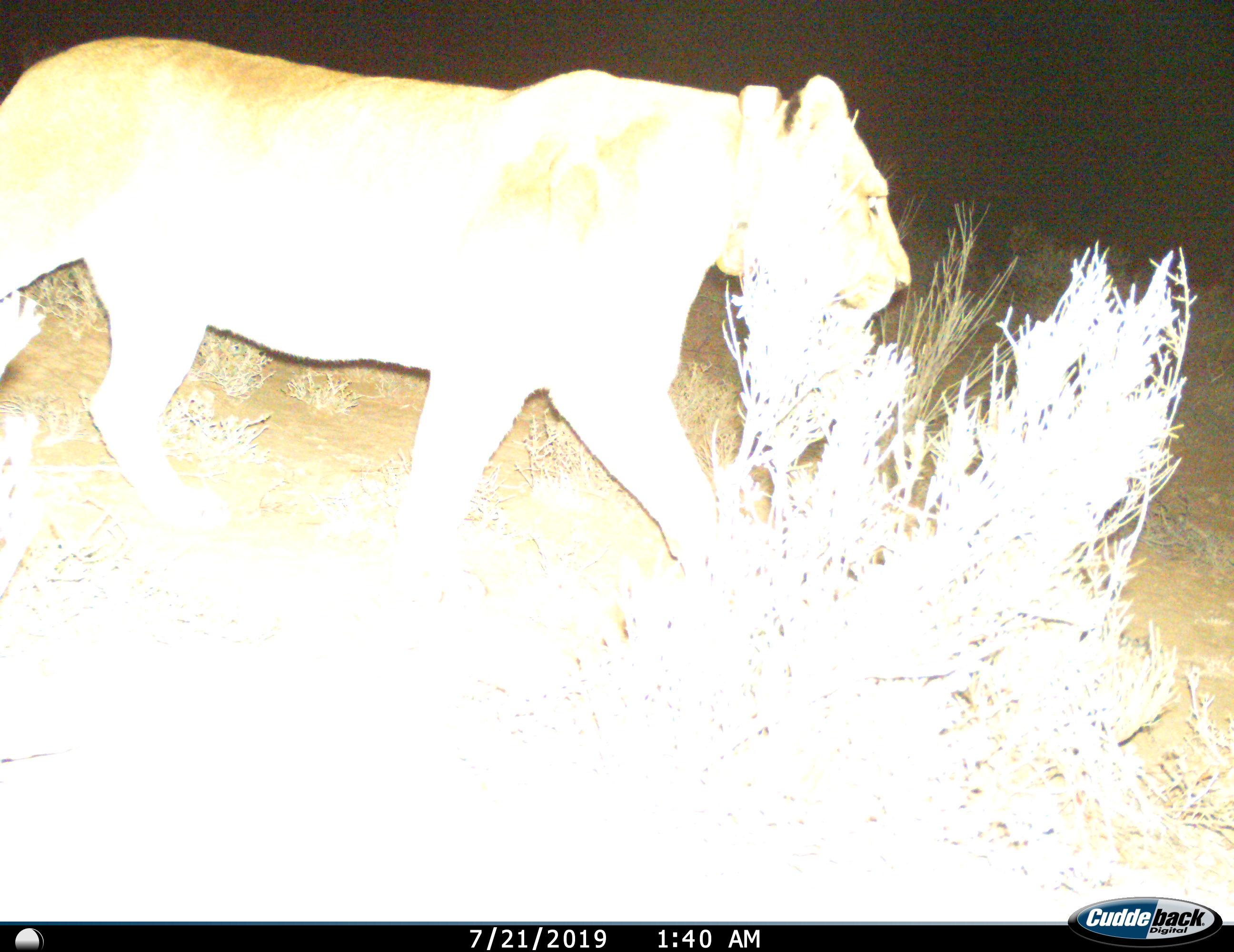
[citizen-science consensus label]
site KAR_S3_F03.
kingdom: Animalia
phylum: Chordata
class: Mammalia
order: Carnivora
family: Felidae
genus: Panthera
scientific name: Panthera leo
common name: lion female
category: lionfemale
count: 1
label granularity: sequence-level